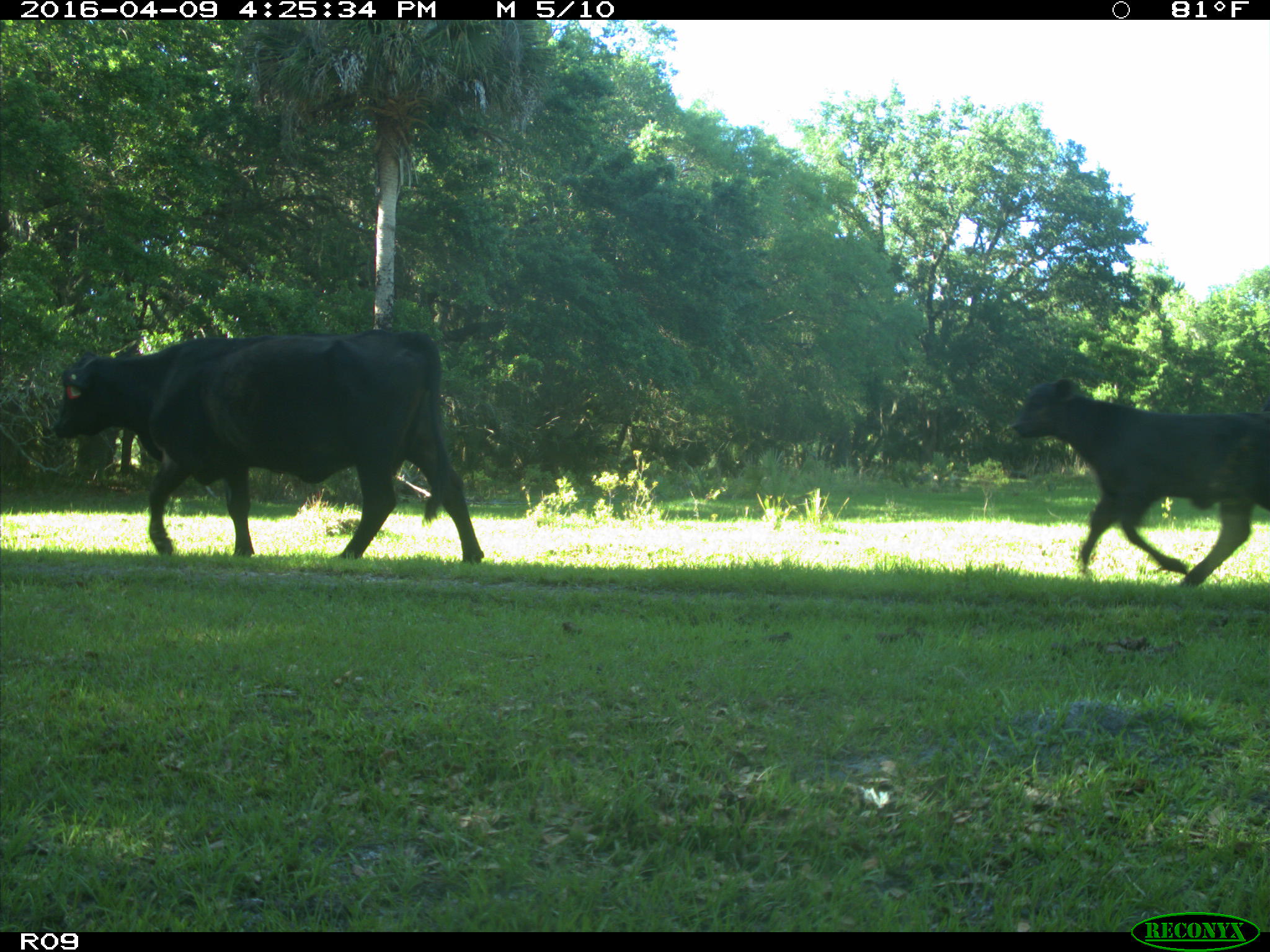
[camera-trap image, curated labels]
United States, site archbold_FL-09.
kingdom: Animalia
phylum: Chordata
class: Mammalia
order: Artiodactyla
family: Bovidae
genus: Bos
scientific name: Bos taurus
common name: domestic cow